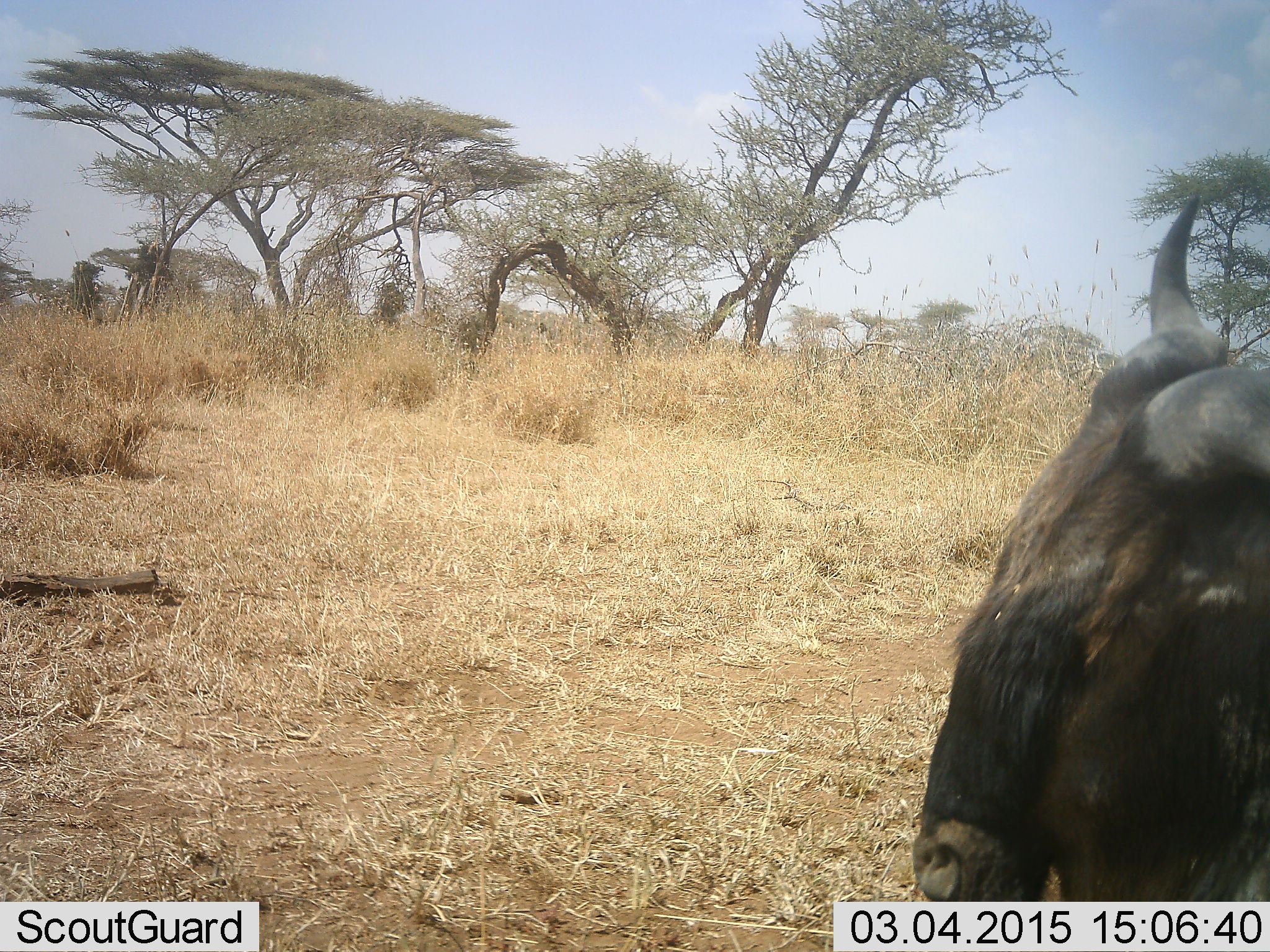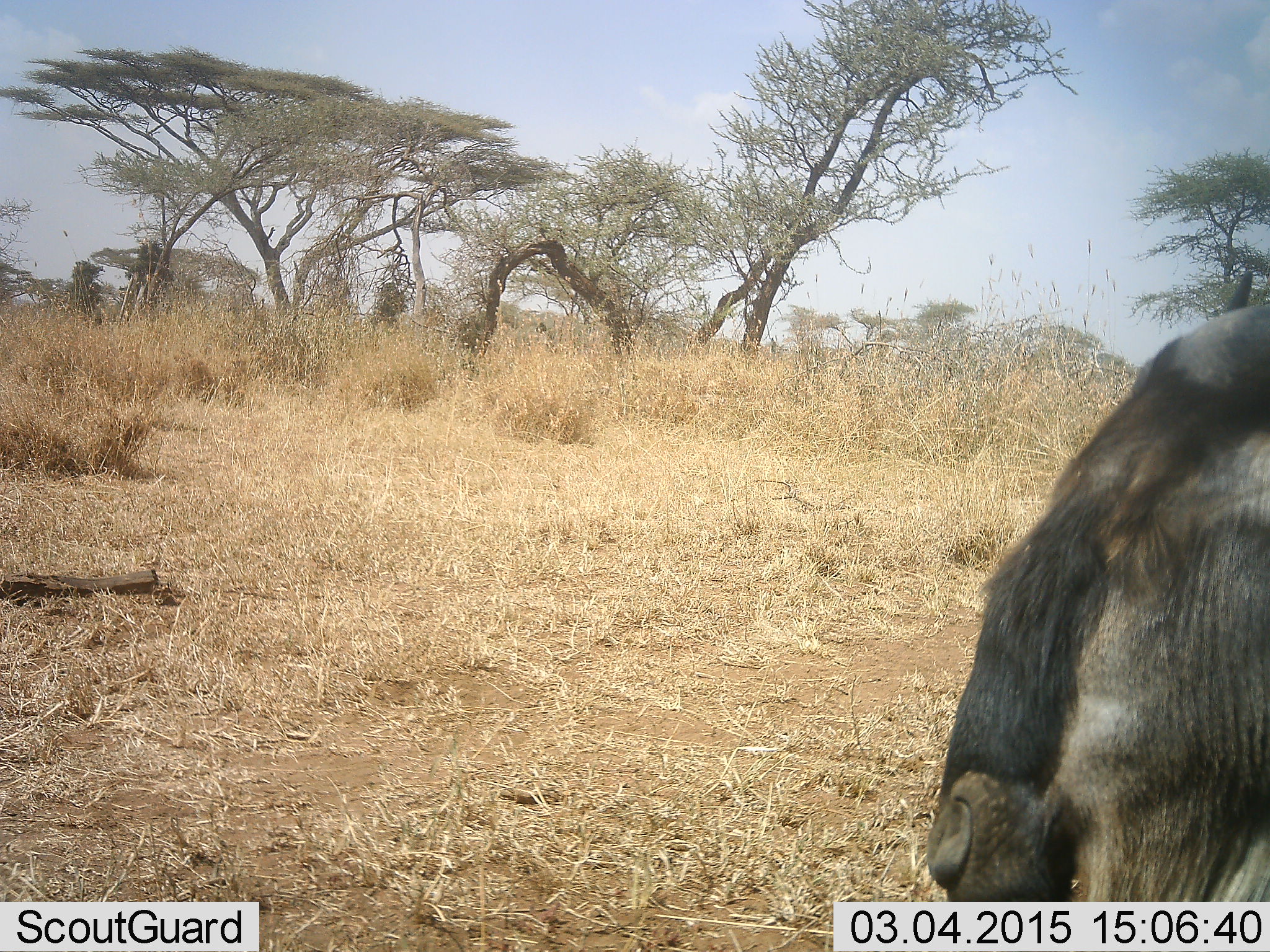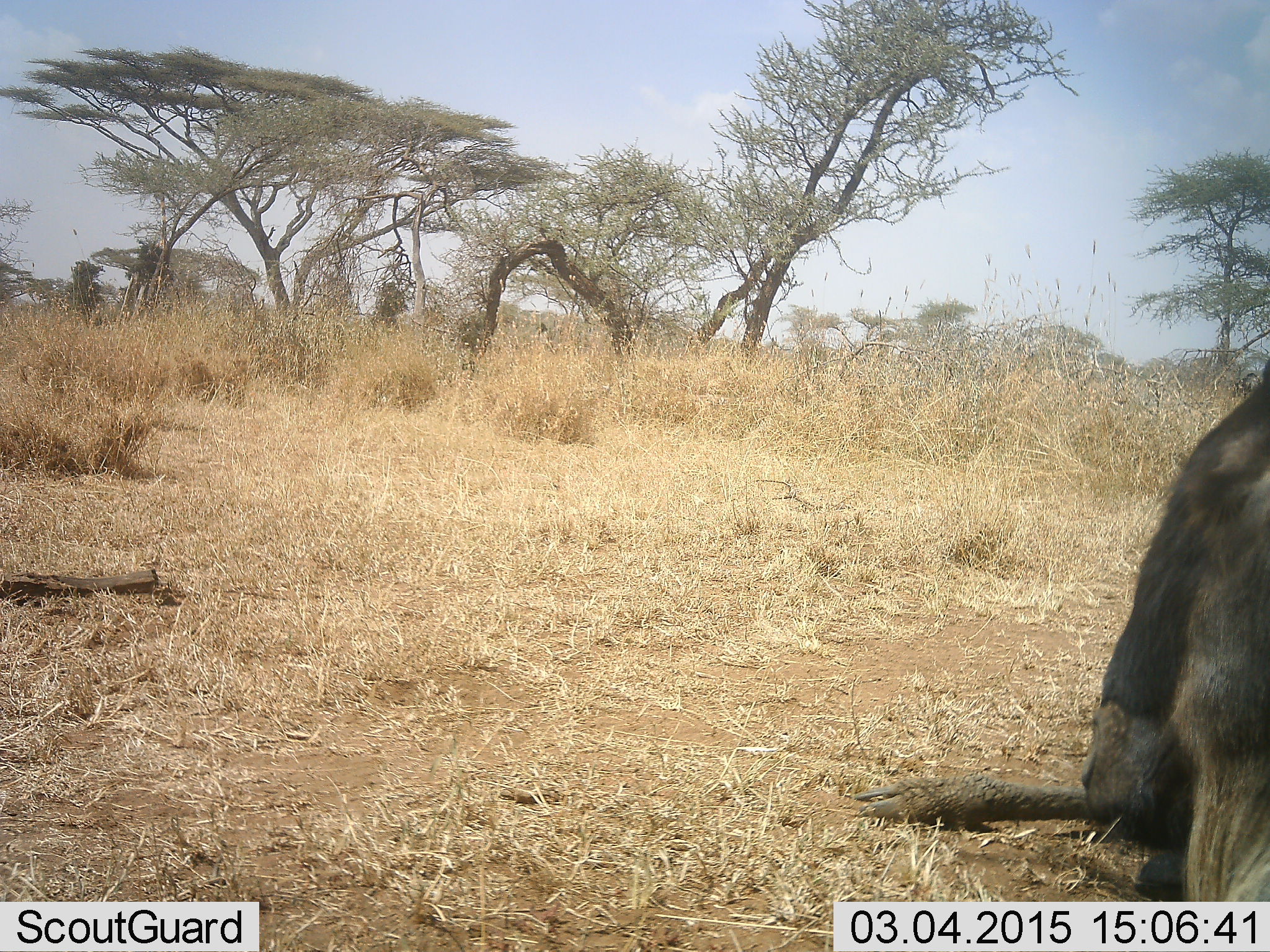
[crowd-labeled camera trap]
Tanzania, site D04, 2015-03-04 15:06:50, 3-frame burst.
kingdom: Animalia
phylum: Chordata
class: Mammalia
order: Artiodactyla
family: Bovidae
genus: Connochaetes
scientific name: Connochaetes taurinus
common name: blue wildebeest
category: wildebeest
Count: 1.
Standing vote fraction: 30%.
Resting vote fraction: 30%.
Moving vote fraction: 30%.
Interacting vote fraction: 0%.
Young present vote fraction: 0%.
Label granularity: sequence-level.